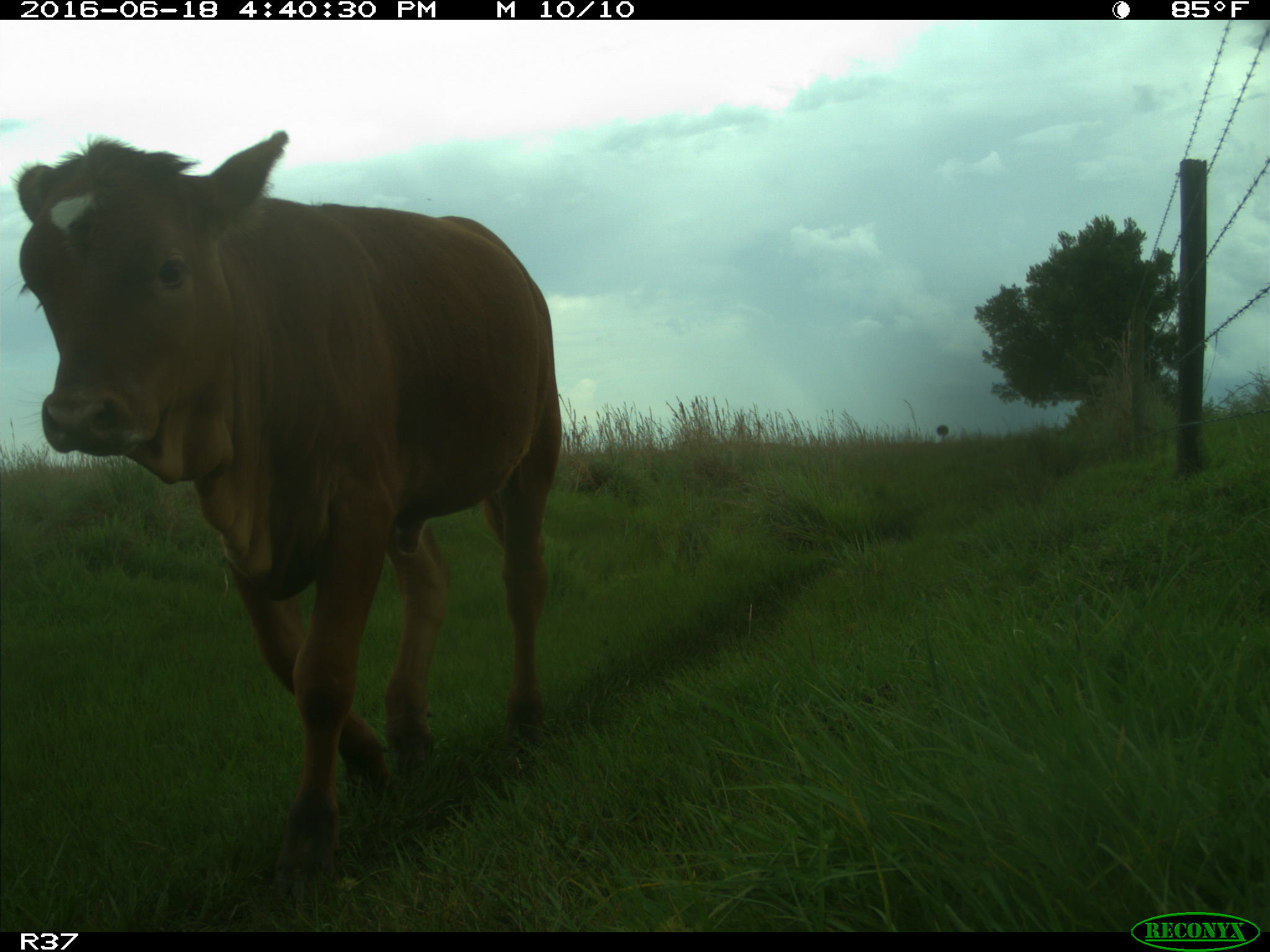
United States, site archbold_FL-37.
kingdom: Animalia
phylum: Chordata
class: Mammalia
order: Artiodactyla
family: Bovidae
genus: Bos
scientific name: Bos taurus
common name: domestic cow